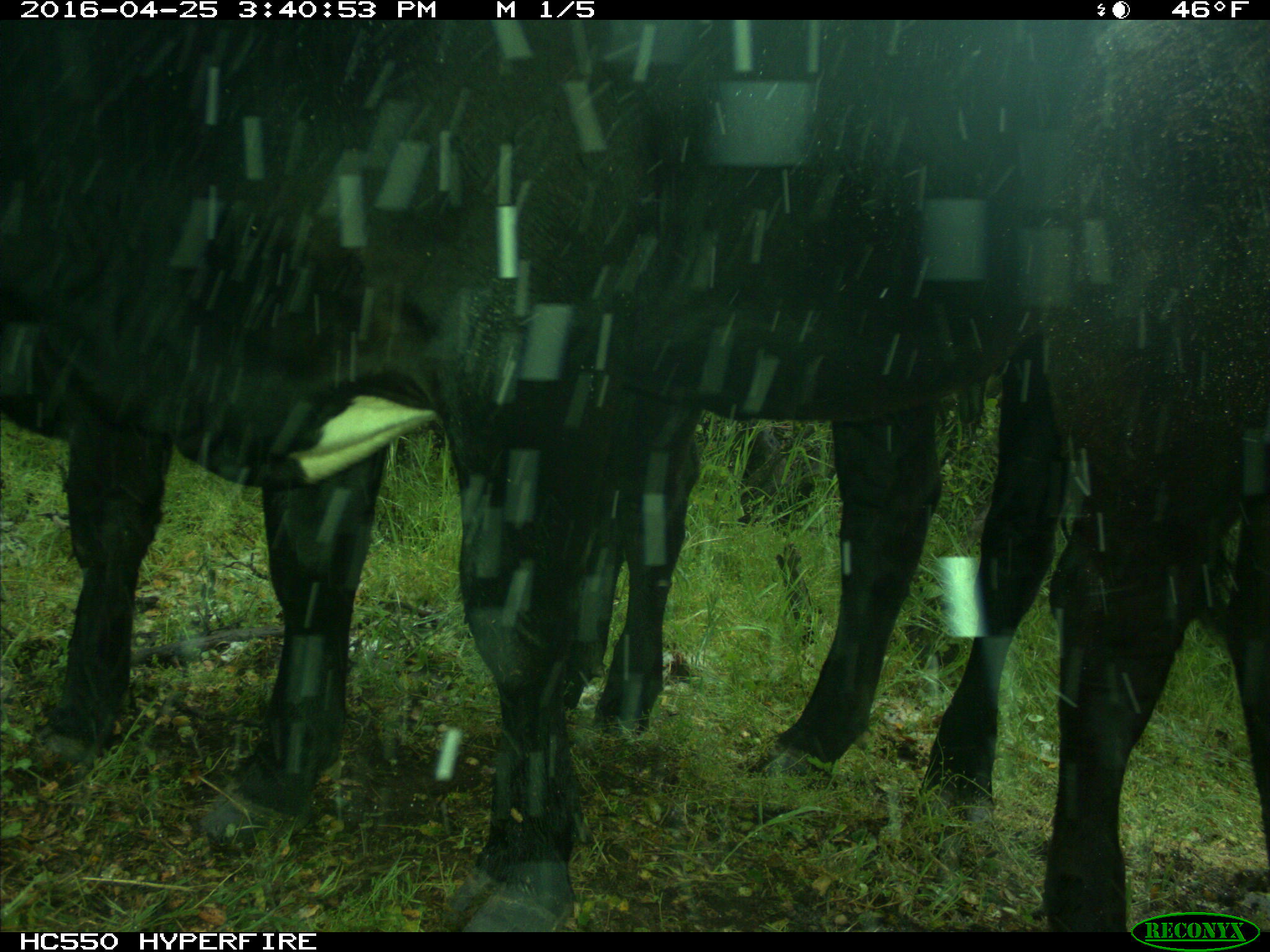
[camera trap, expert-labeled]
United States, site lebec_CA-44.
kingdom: Animalia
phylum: Chordata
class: Mammalia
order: Artiodactyla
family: Bovidae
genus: Bos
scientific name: Bos taurus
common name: domestic cow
Bos taurus (domestic cow).